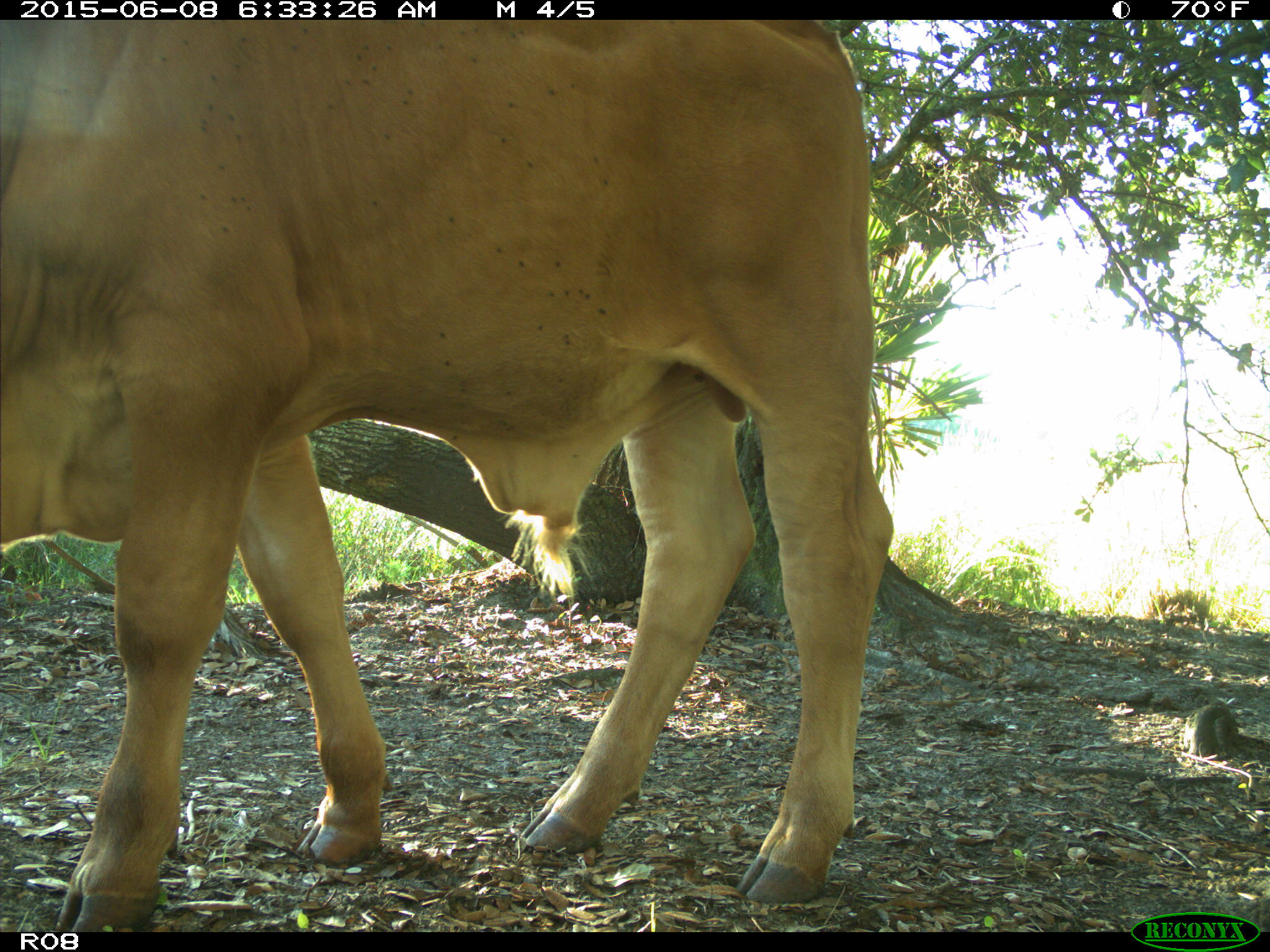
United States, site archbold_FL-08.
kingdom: Animalia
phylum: Chordata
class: Mammalia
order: Artiodactyla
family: Bovidae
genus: Bos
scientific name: Bos taurus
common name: domestic cow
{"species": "Bos taurus (domestic cow)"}